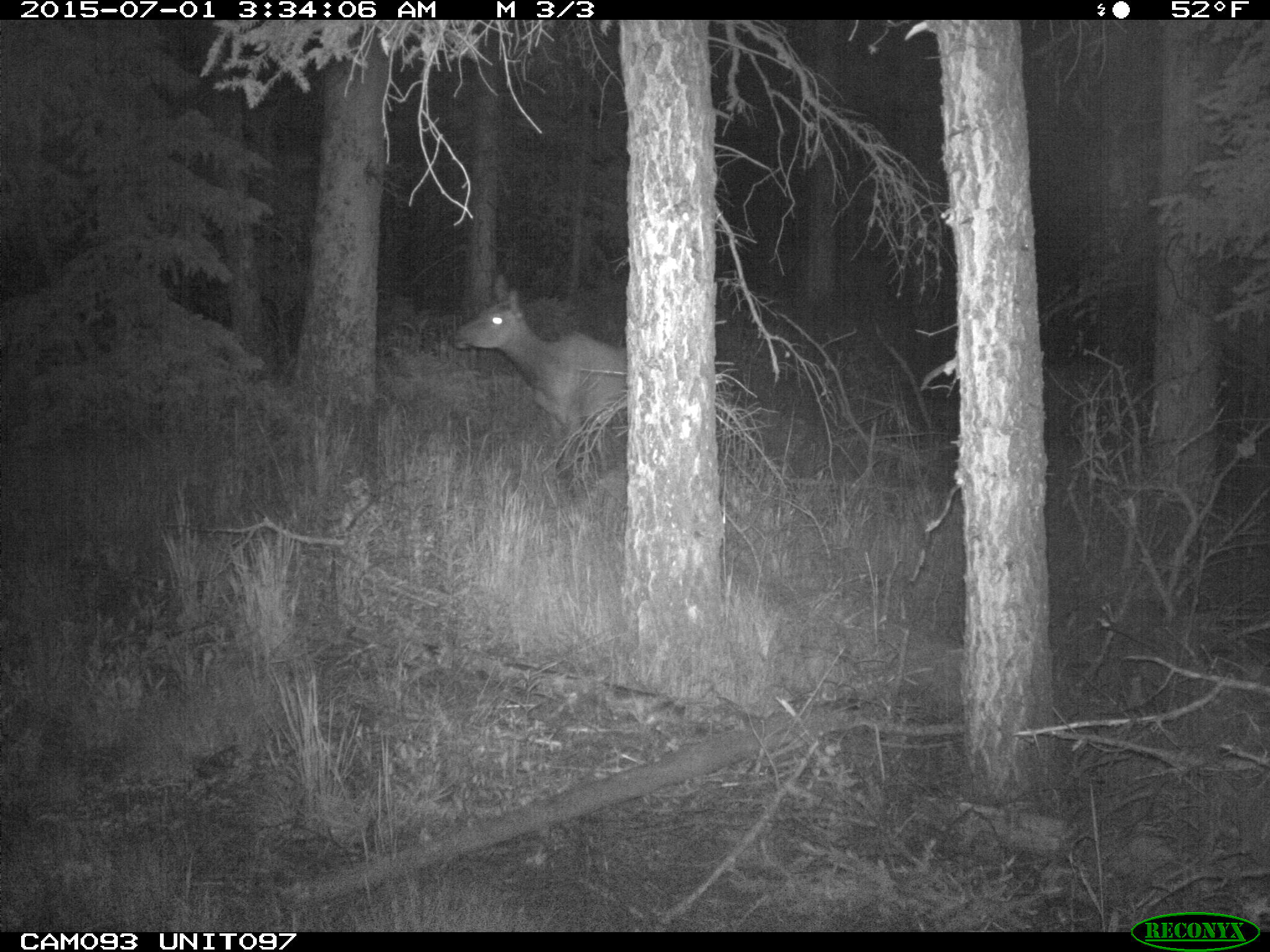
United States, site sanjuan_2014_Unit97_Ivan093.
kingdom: Animalia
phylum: Chordata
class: Mammalia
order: Artiodactyla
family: Cervidae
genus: Cervus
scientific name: Cervus elaphus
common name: red deer